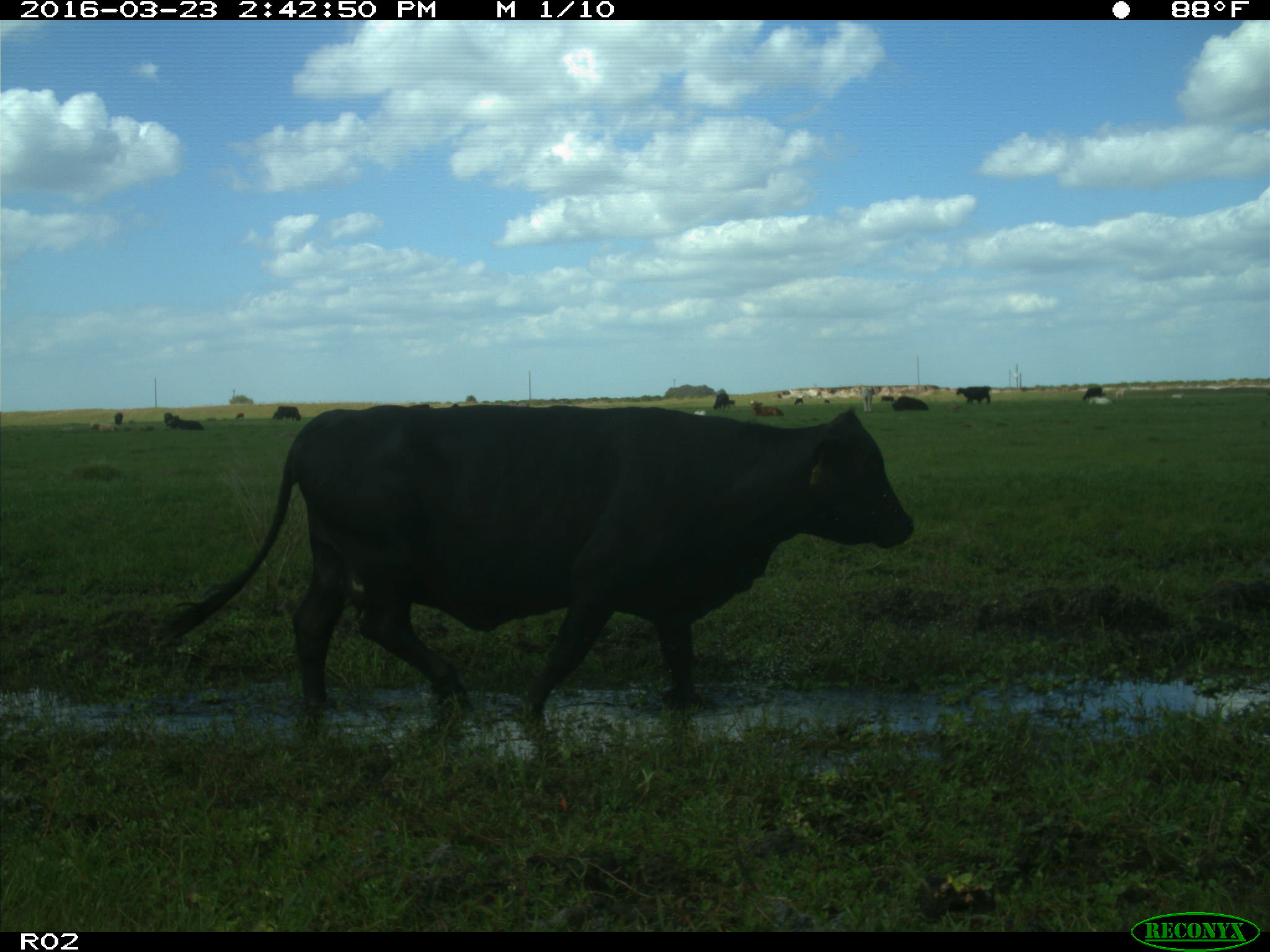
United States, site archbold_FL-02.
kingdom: Animalia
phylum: Chordata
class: Mammalia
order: Artiodactyla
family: Bovidae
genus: Bos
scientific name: Bos taurus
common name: domestic cow